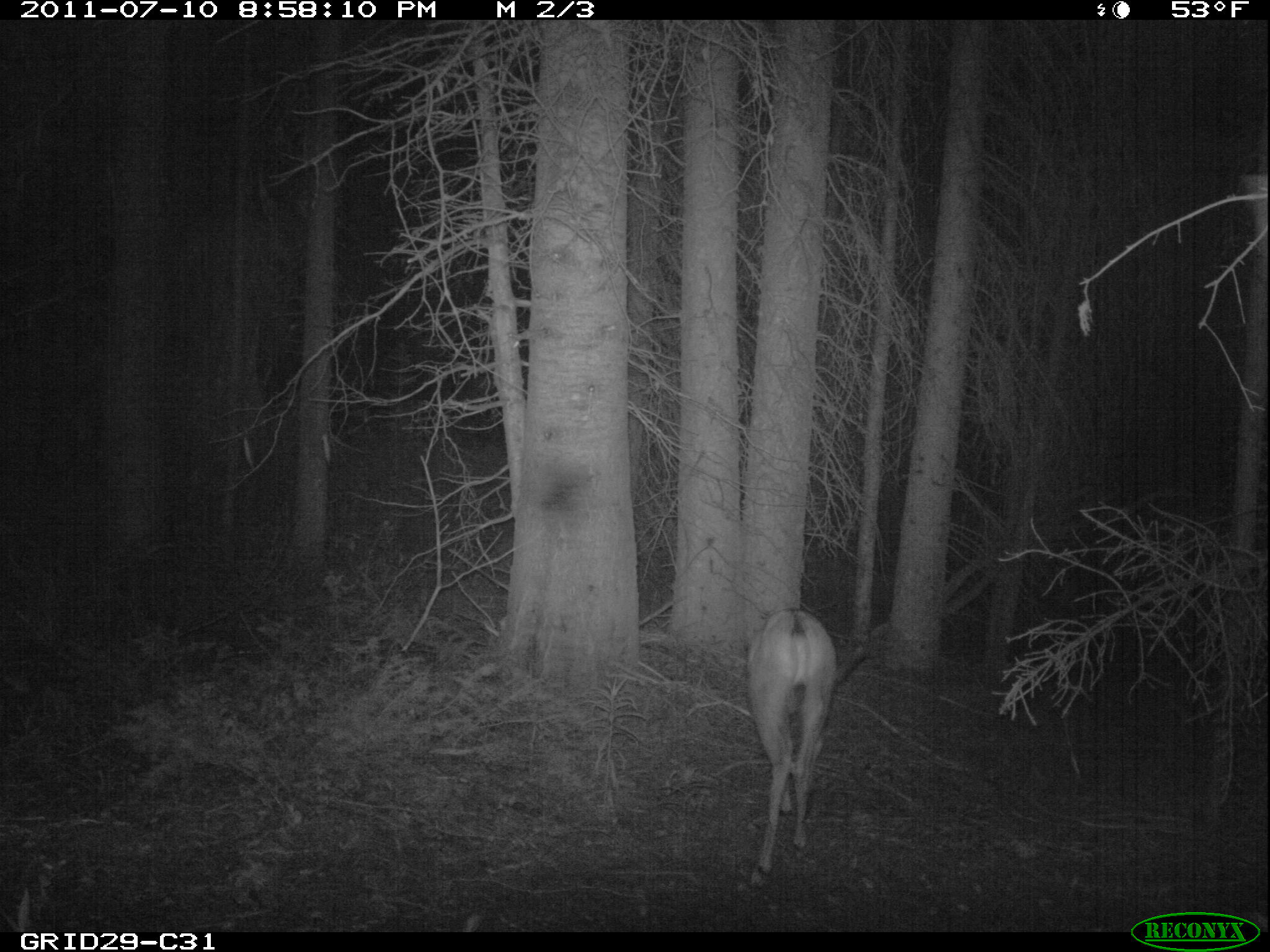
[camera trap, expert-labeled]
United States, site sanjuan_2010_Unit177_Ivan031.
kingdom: Animalia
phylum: Chordata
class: Mammalia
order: Artiodactyla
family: Cervidae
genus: Odocoileus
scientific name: Odocoileus hemionus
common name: mule deer